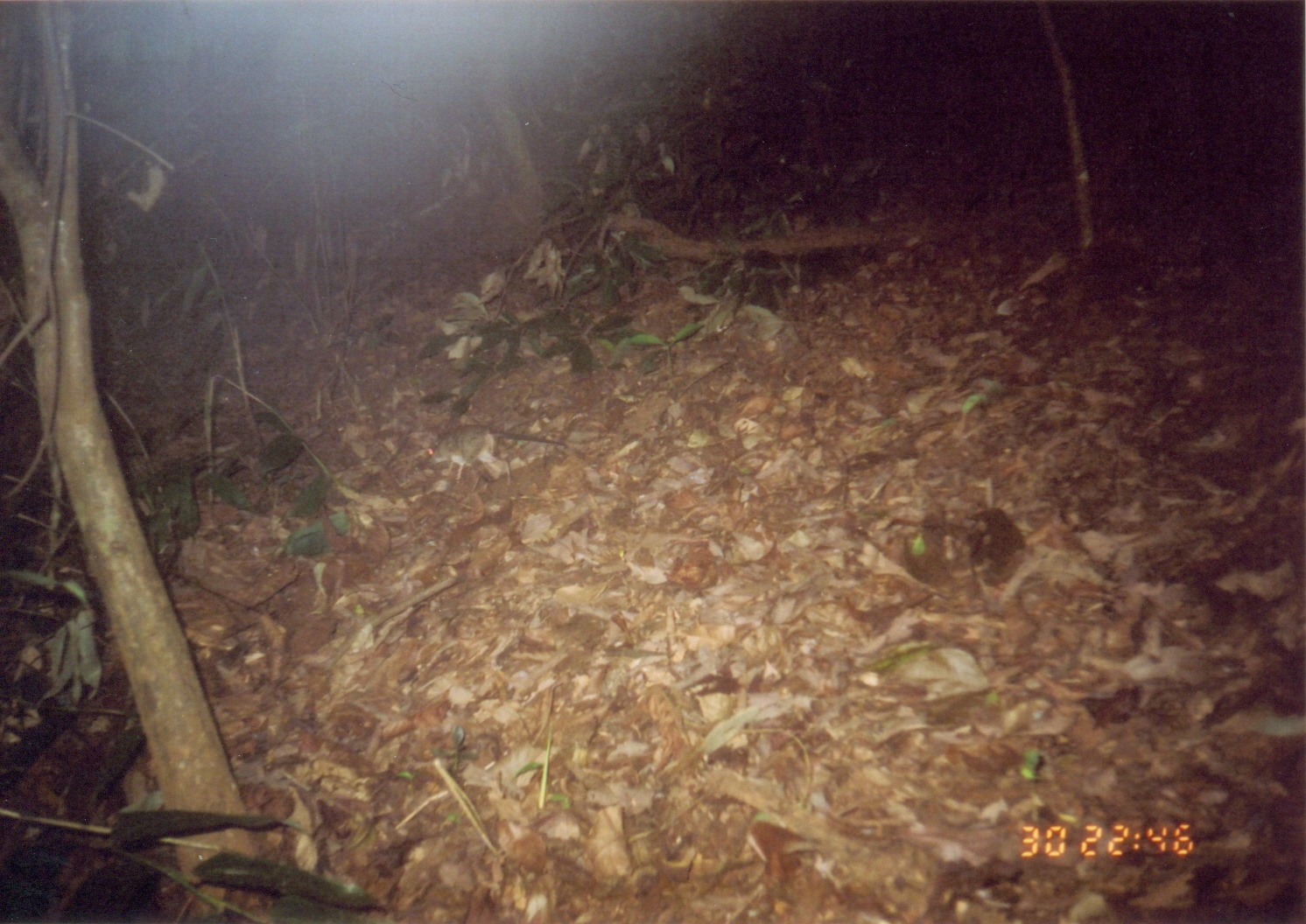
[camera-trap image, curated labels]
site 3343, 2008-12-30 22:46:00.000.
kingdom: Animalia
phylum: Chordata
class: Mammalia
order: Macroscelidea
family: Macroscelididae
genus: Petrodromus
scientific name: Petrodromus tetradactylus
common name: four-toed sengi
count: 1